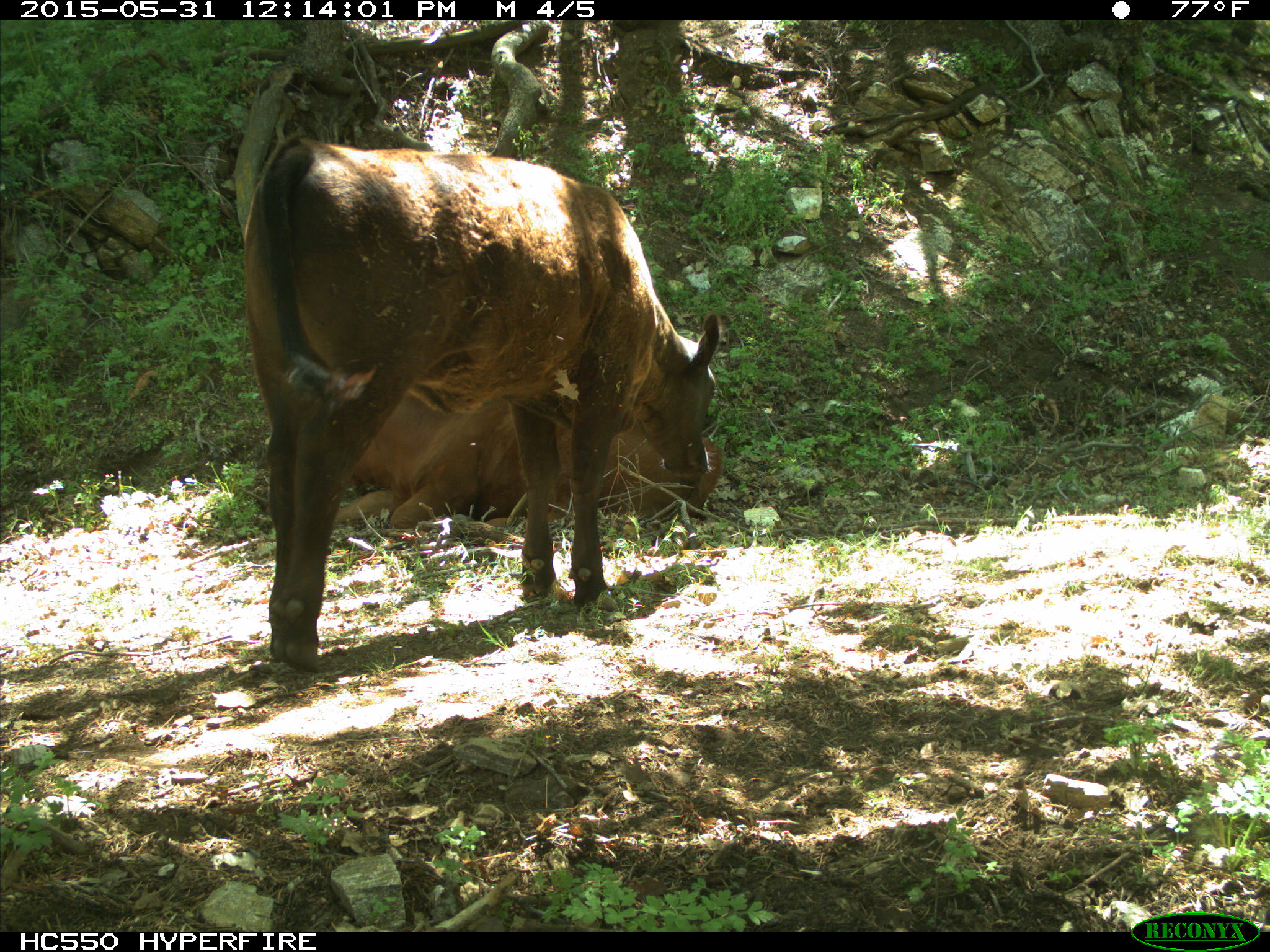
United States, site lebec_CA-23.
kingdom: Animalia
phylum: Chordata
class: Mammalia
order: Artiodactyla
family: Bovidae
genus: Bos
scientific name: Bos taurus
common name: domestic cow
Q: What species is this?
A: Bos taurus (domestic cow).